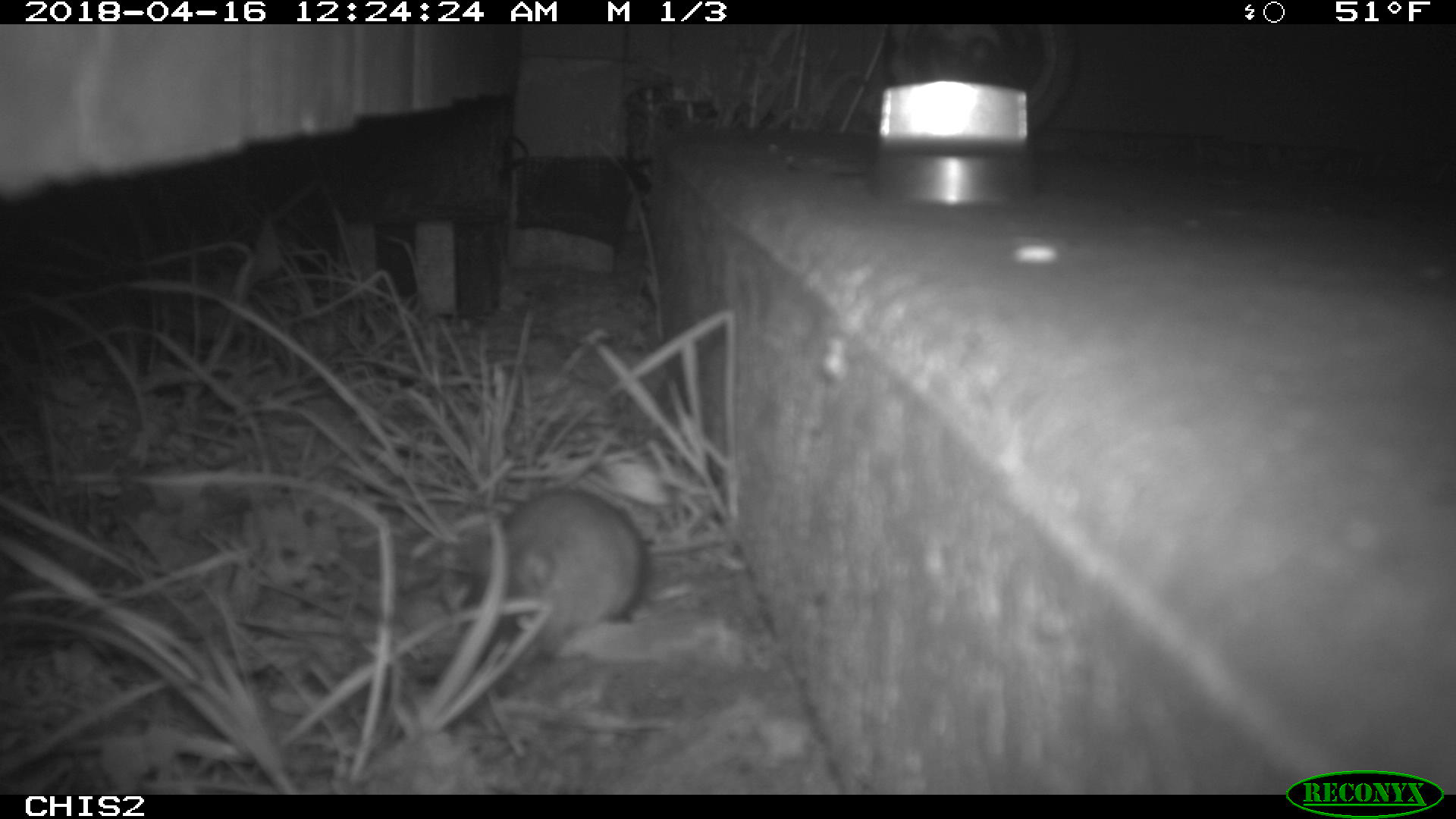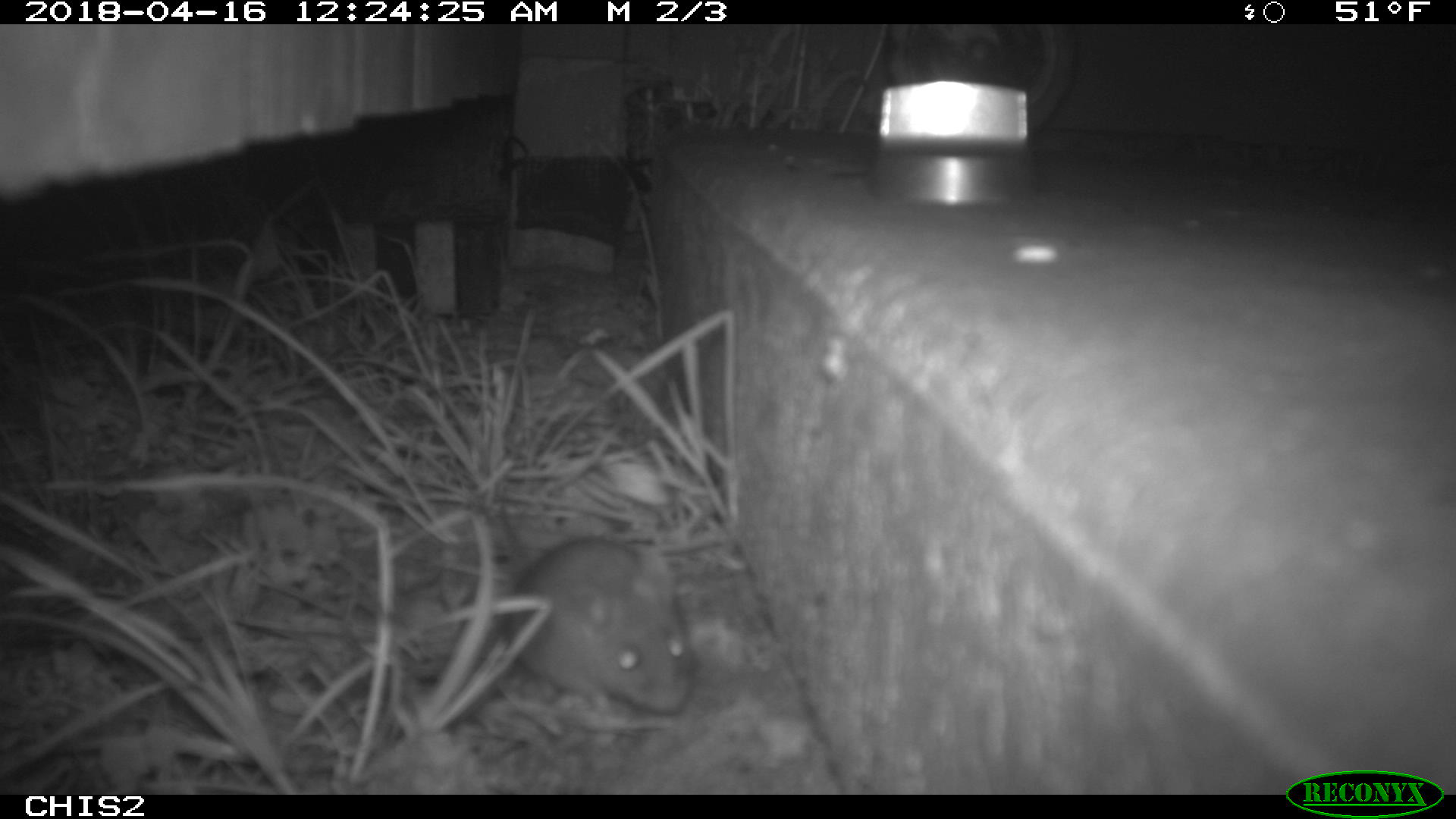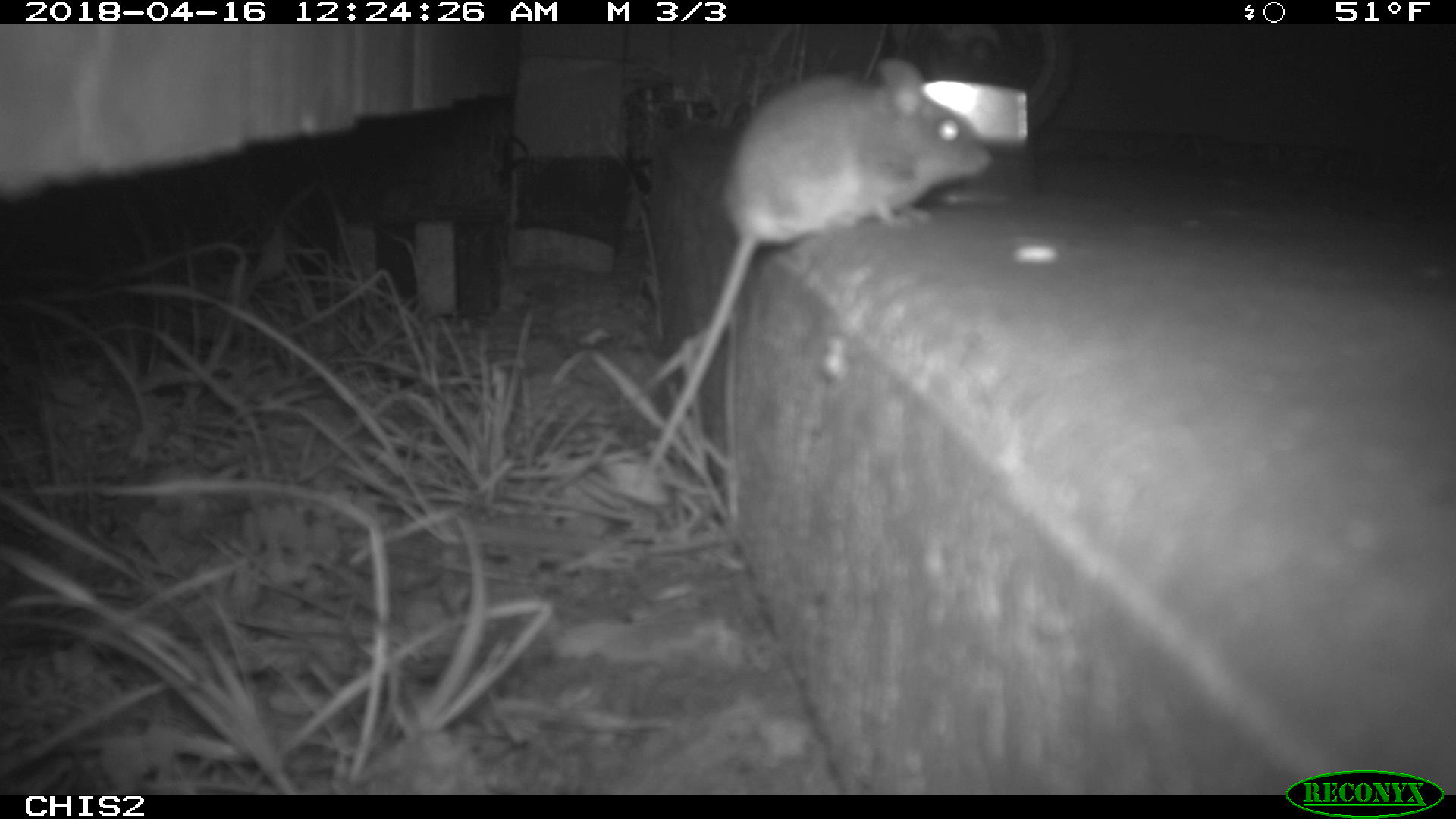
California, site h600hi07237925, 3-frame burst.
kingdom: Animalia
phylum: Chordata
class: Mammalia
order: Rodentia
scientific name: Rodentia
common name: rodent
Rodent (Rodentia).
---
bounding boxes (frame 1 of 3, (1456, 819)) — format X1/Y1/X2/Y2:
rodent: 457/485/647/701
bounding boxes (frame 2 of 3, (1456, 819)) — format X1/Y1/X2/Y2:
rodent: 498/501/699/712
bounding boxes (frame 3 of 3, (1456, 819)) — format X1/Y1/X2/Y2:
rodent: 648/58/993/471